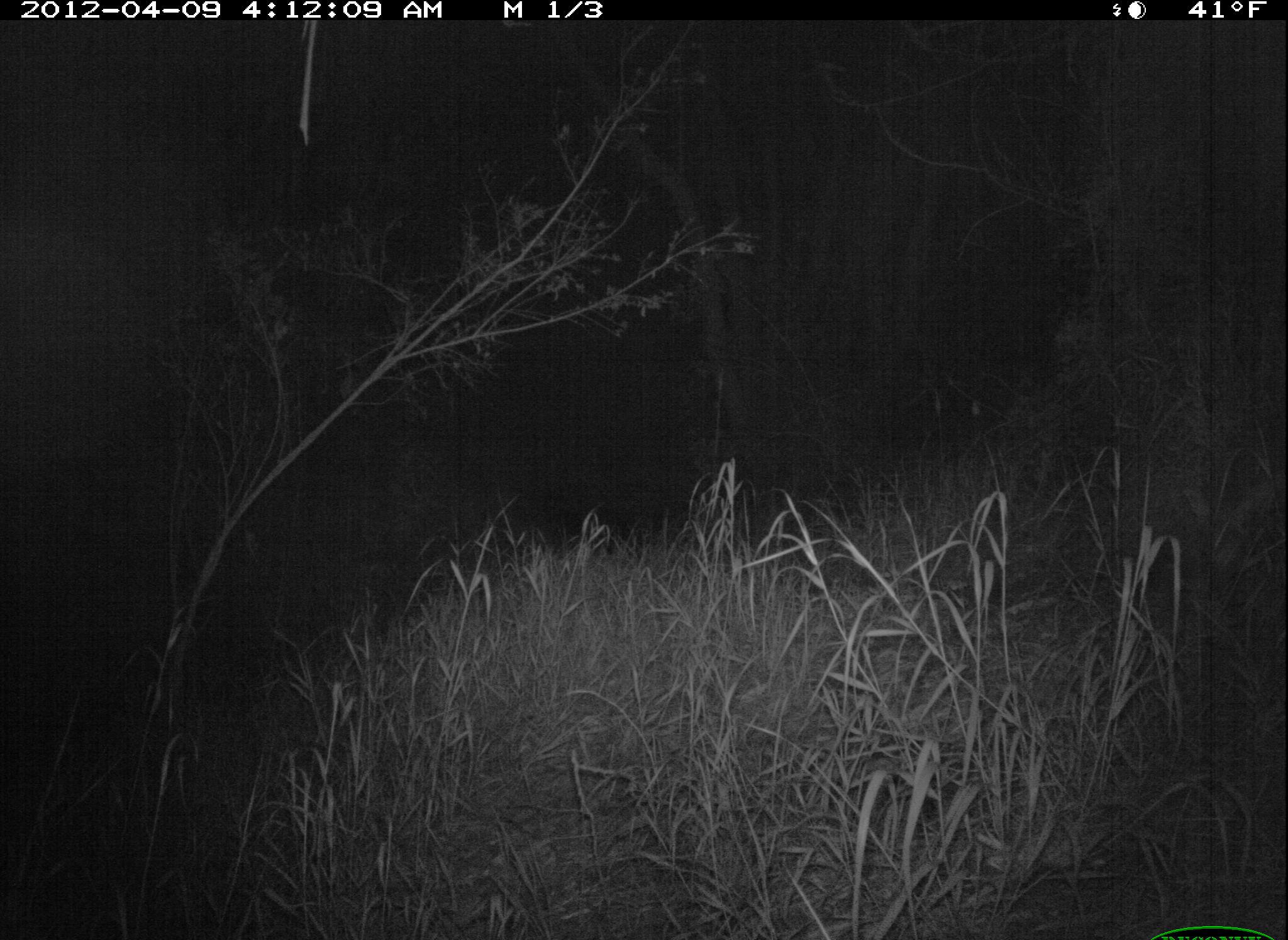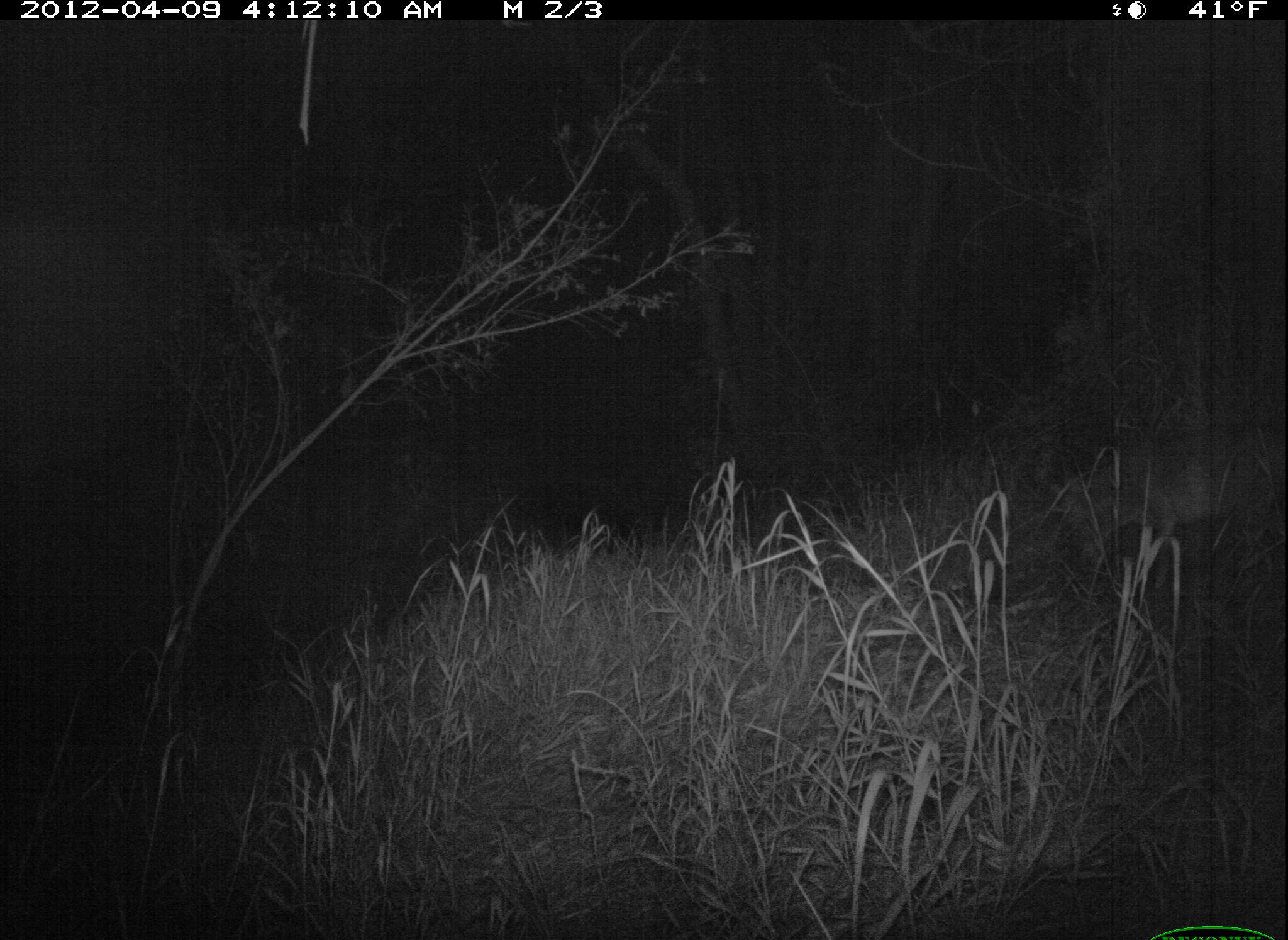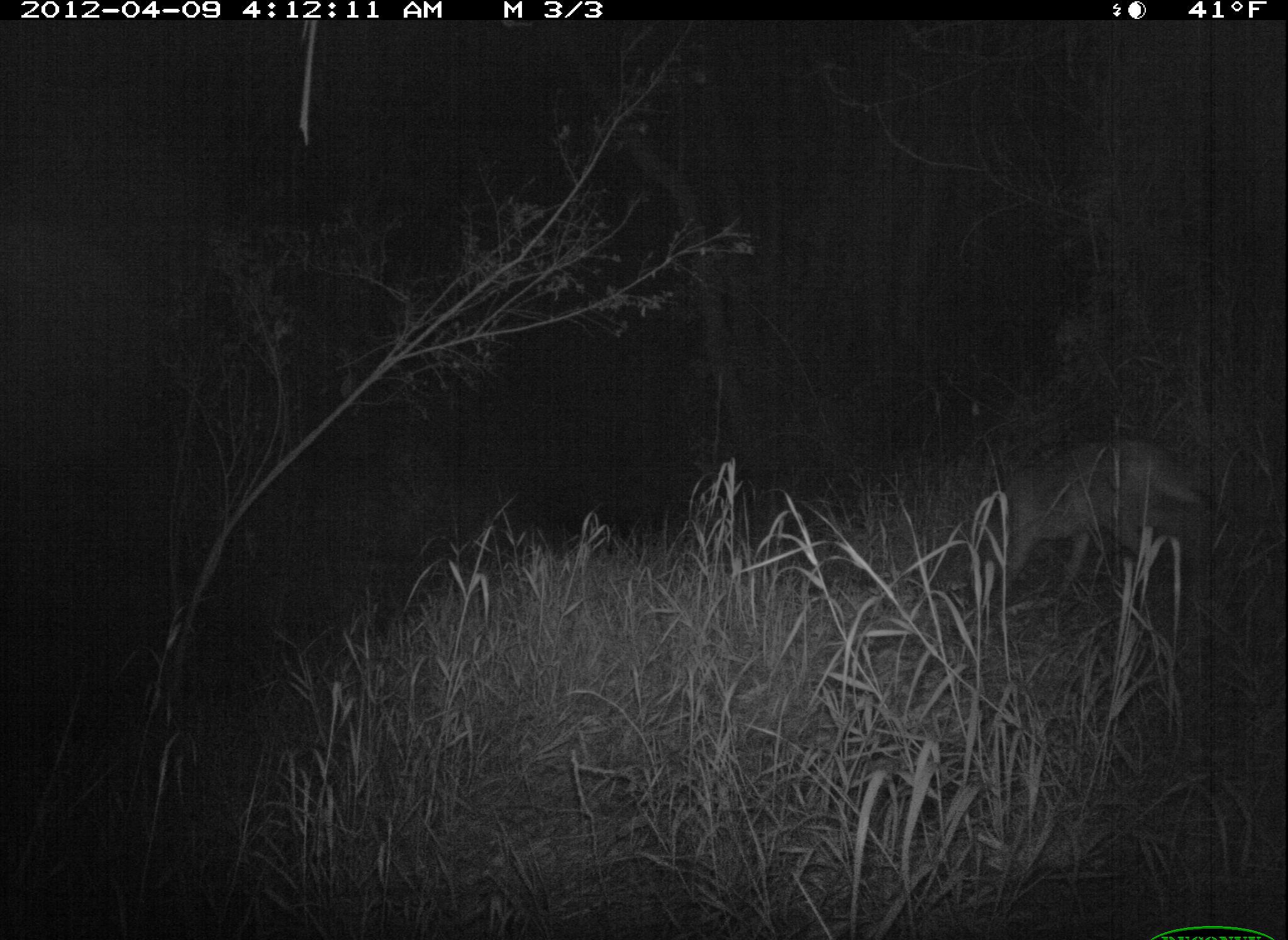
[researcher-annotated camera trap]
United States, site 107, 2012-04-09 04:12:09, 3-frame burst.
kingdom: Animalia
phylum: Chordata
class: Mammalia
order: Carnivora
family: Canidae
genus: Canis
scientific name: Canis latrans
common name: coyote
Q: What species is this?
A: Coyote (Canis latrans).